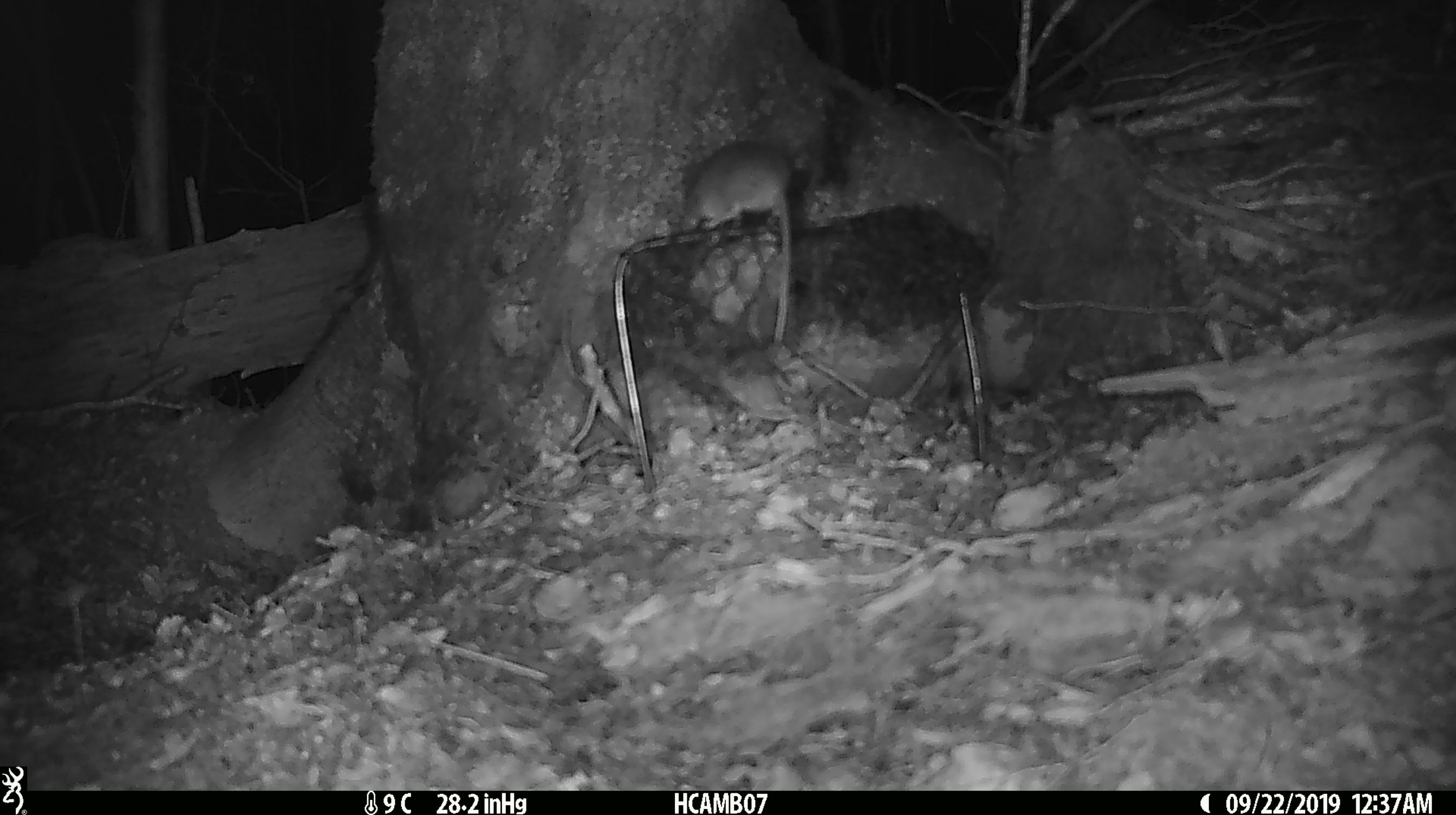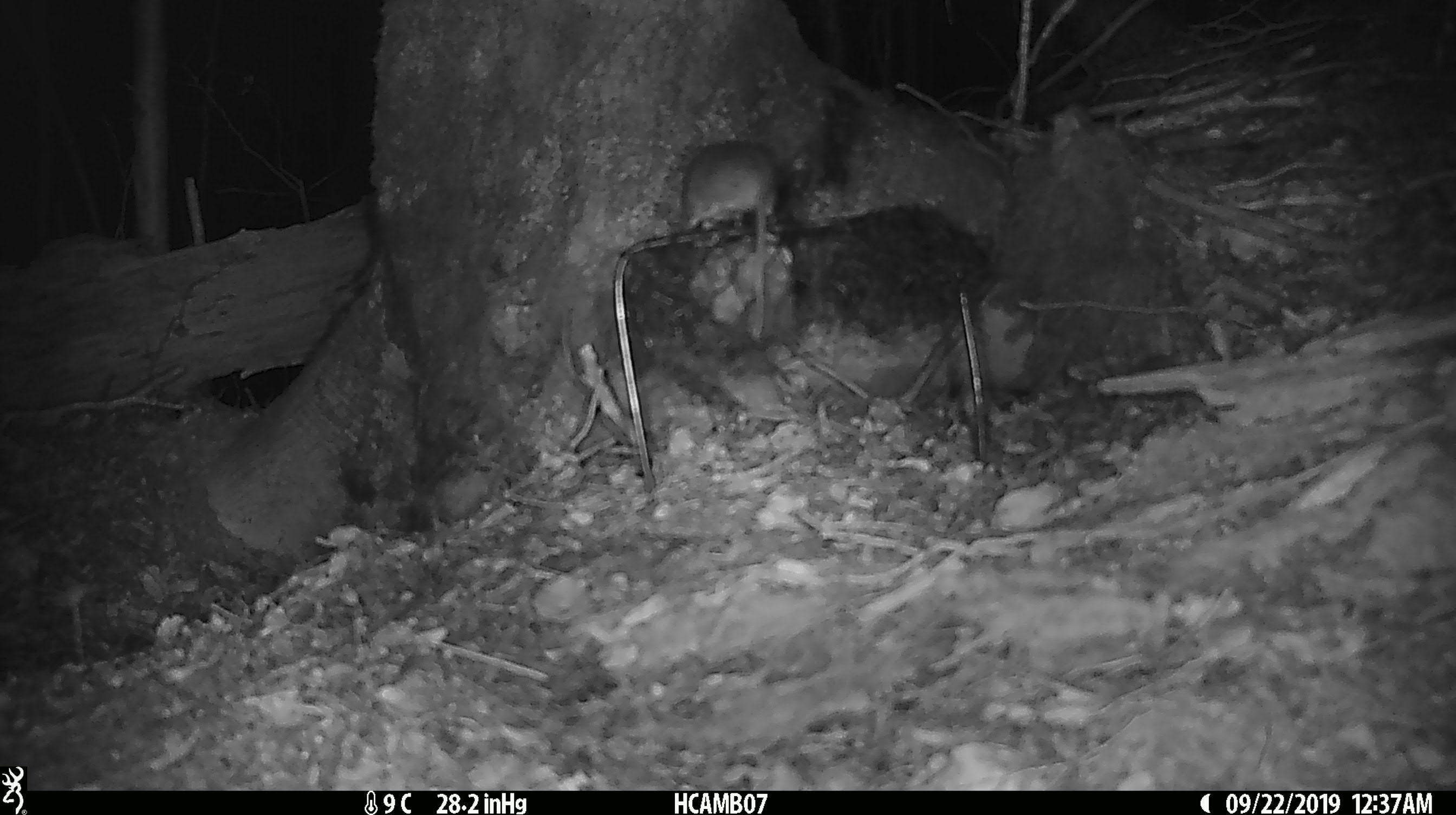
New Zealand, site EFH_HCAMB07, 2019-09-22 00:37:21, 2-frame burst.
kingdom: Animalia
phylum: Chordata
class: Mammalia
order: Rodentia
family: Muridae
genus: Mus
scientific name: Mus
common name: mouse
Mouse (Mus).